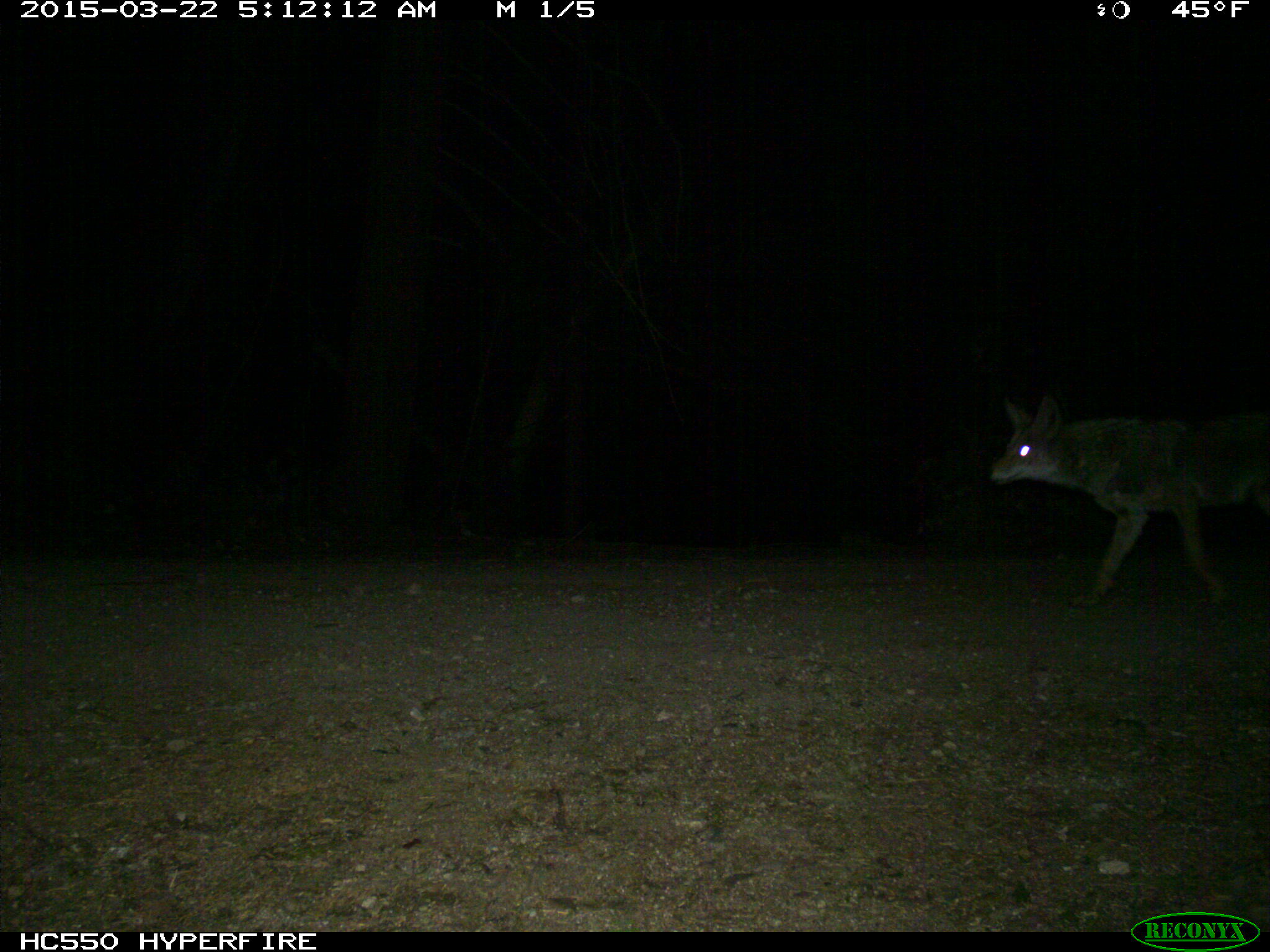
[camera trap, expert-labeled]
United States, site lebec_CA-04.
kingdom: Animalia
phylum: Chordata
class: Mammalia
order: Carnivora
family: Canidae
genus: Canis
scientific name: Canis latrans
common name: coyote